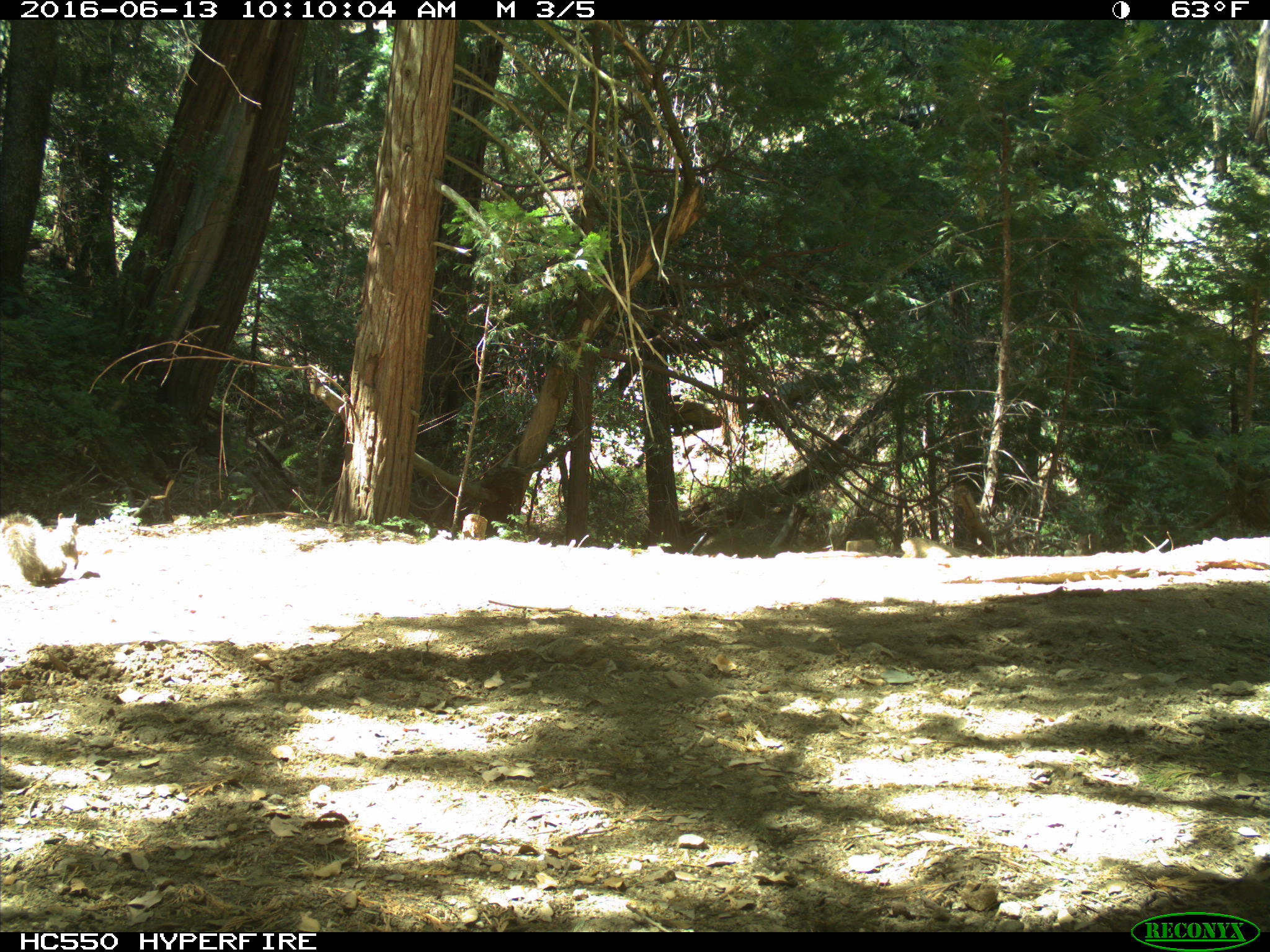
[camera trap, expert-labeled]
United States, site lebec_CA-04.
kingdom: Animalia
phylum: Chordata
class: Mammalia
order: Rodentia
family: Sciuridae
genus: Otospermophilus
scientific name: Otospermophilus beecheyi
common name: california ground squirrel